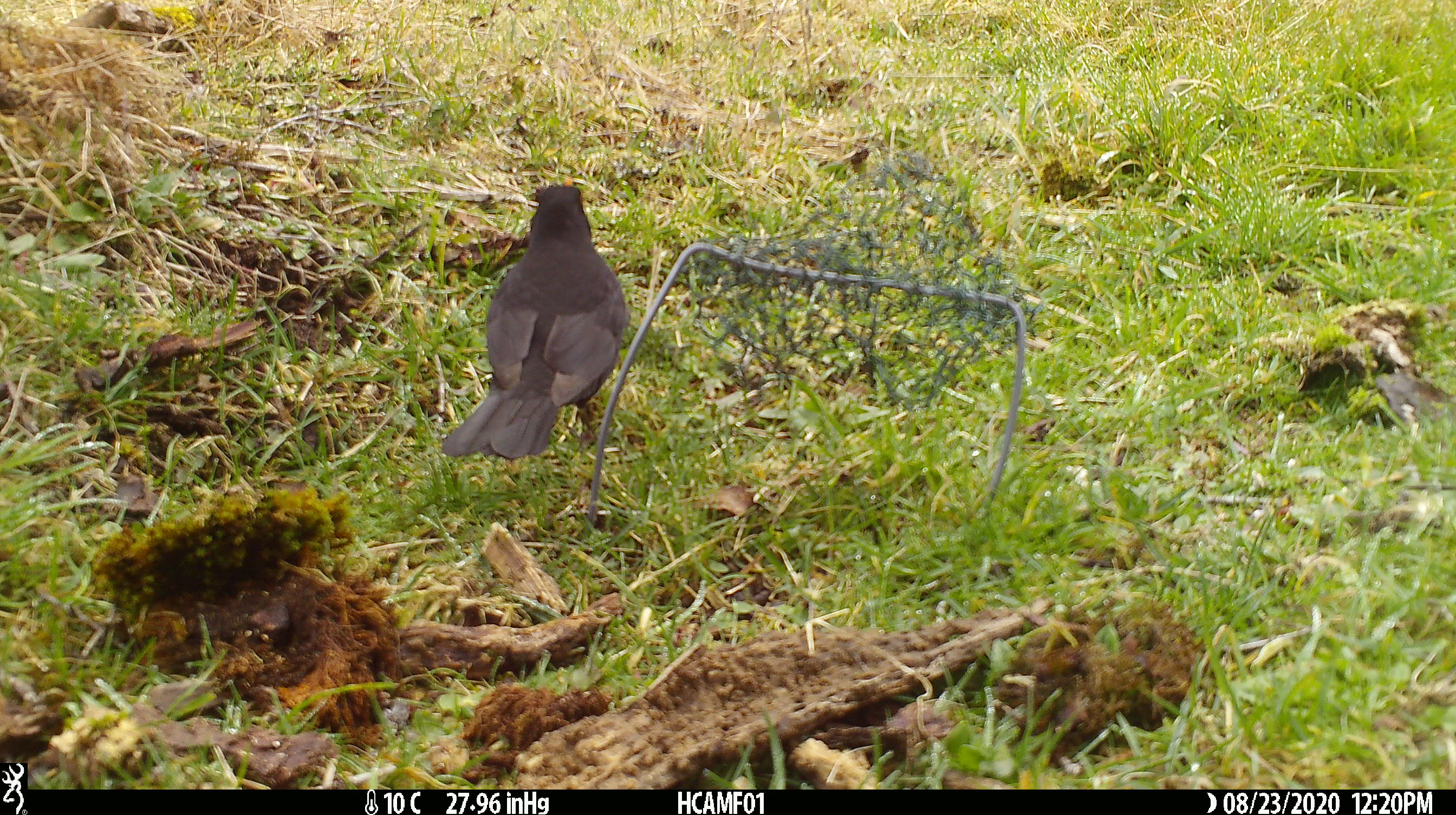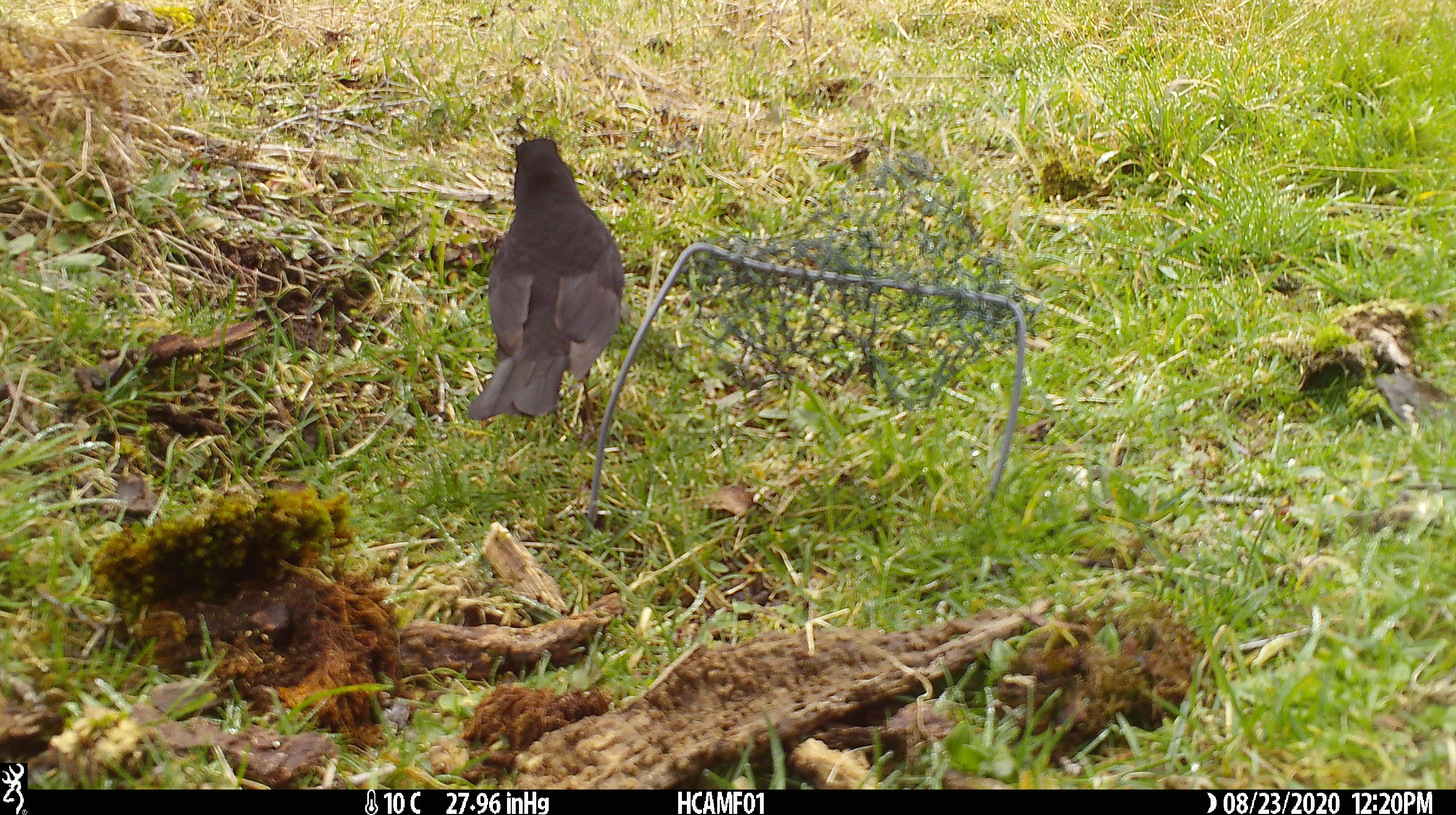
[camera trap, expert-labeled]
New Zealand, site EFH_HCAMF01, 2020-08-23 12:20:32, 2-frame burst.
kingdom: Animalia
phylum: Chordata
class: Aves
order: Passeriformes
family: Turdidae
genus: Turdus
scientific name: Turdus merula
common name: eurasian blackbird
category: blackbird